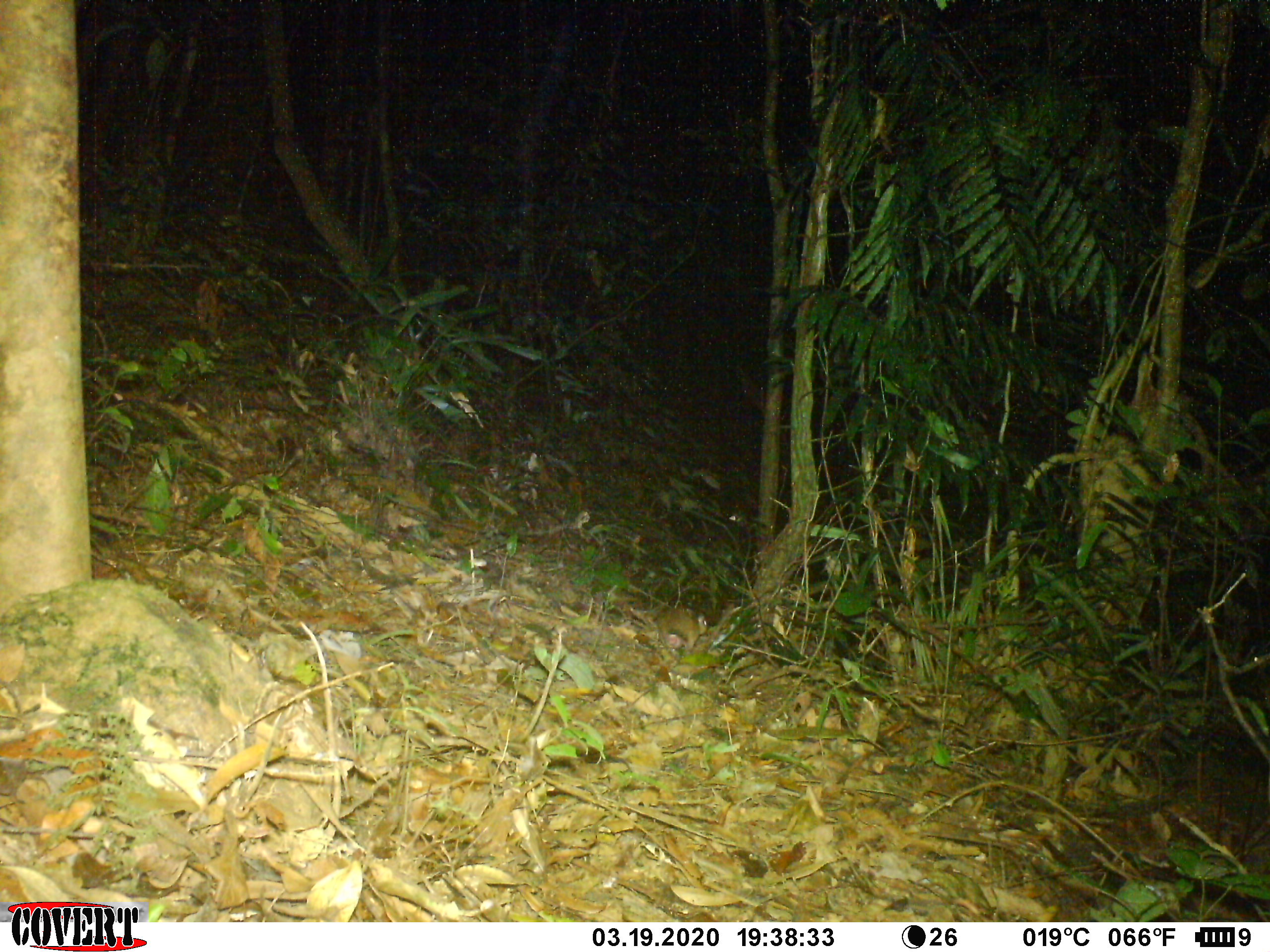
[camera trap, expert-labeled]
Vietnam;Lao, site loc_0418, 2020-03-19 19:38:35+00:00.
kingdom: Animalia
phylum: Chordata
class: Mammalia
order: Rodentia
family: Muridae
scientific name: Muridae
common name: old-world mice and rats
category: unidentified murid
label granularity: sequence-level